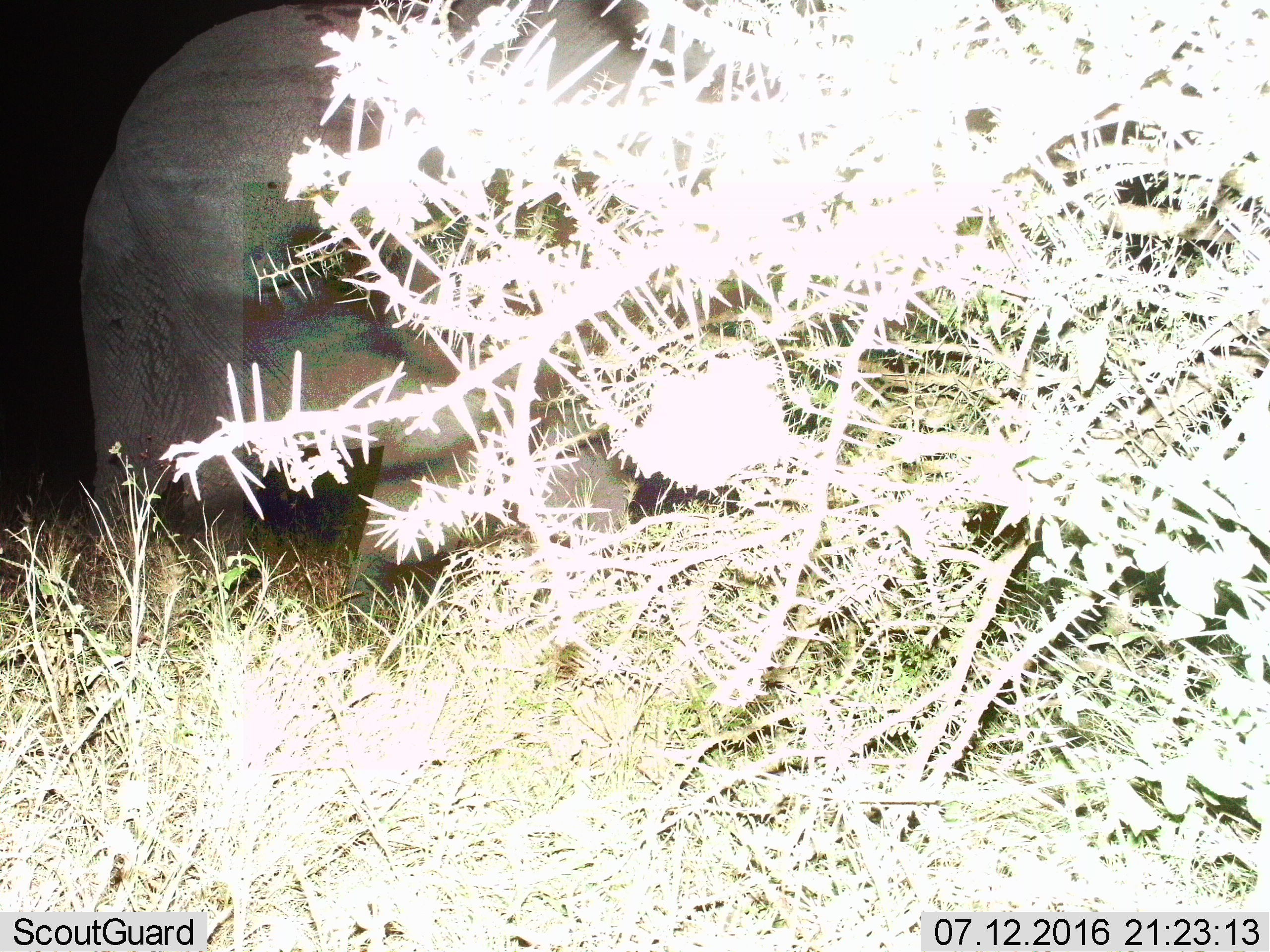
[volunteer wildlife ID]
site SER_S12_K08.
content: unidentified animal